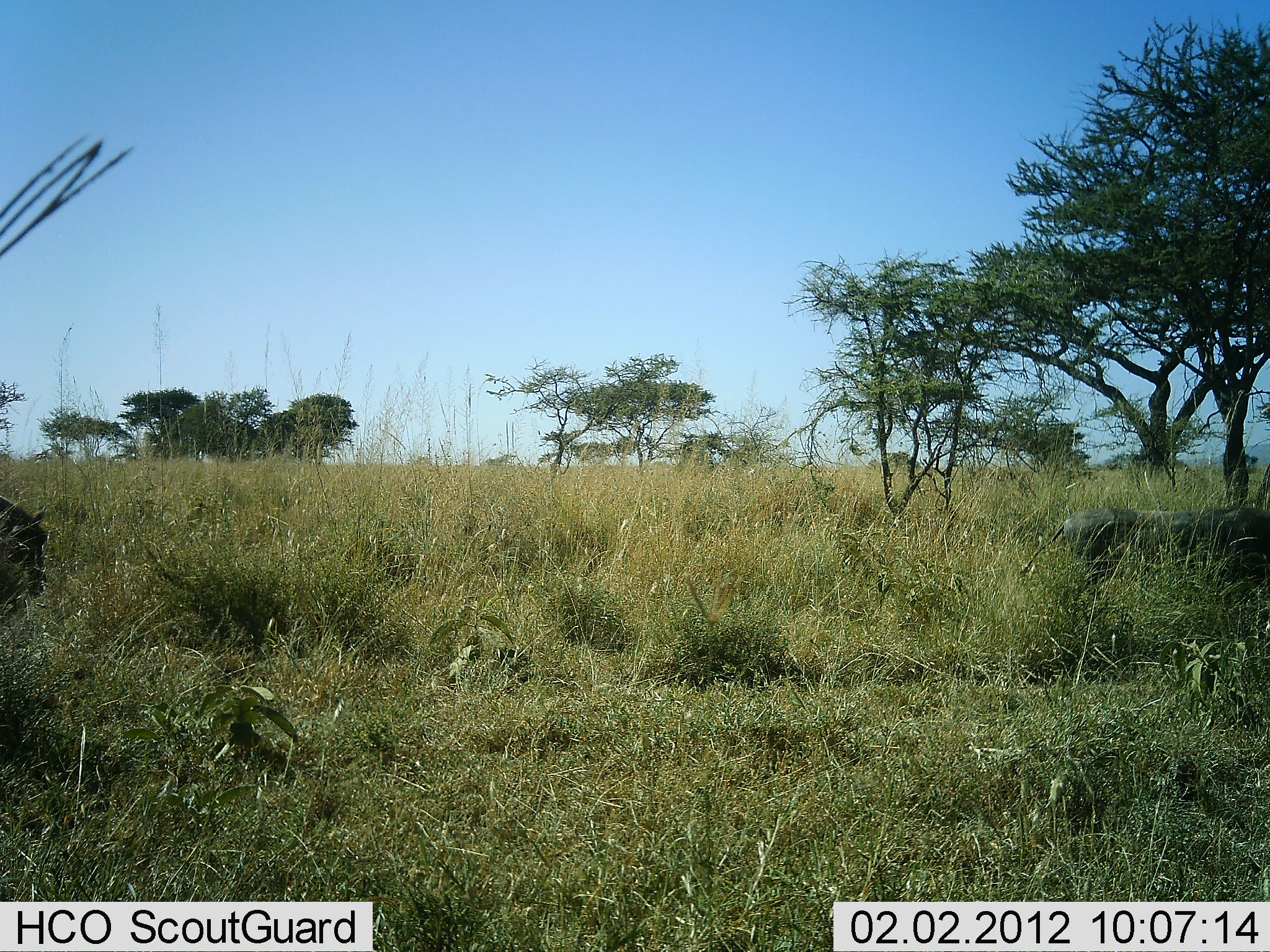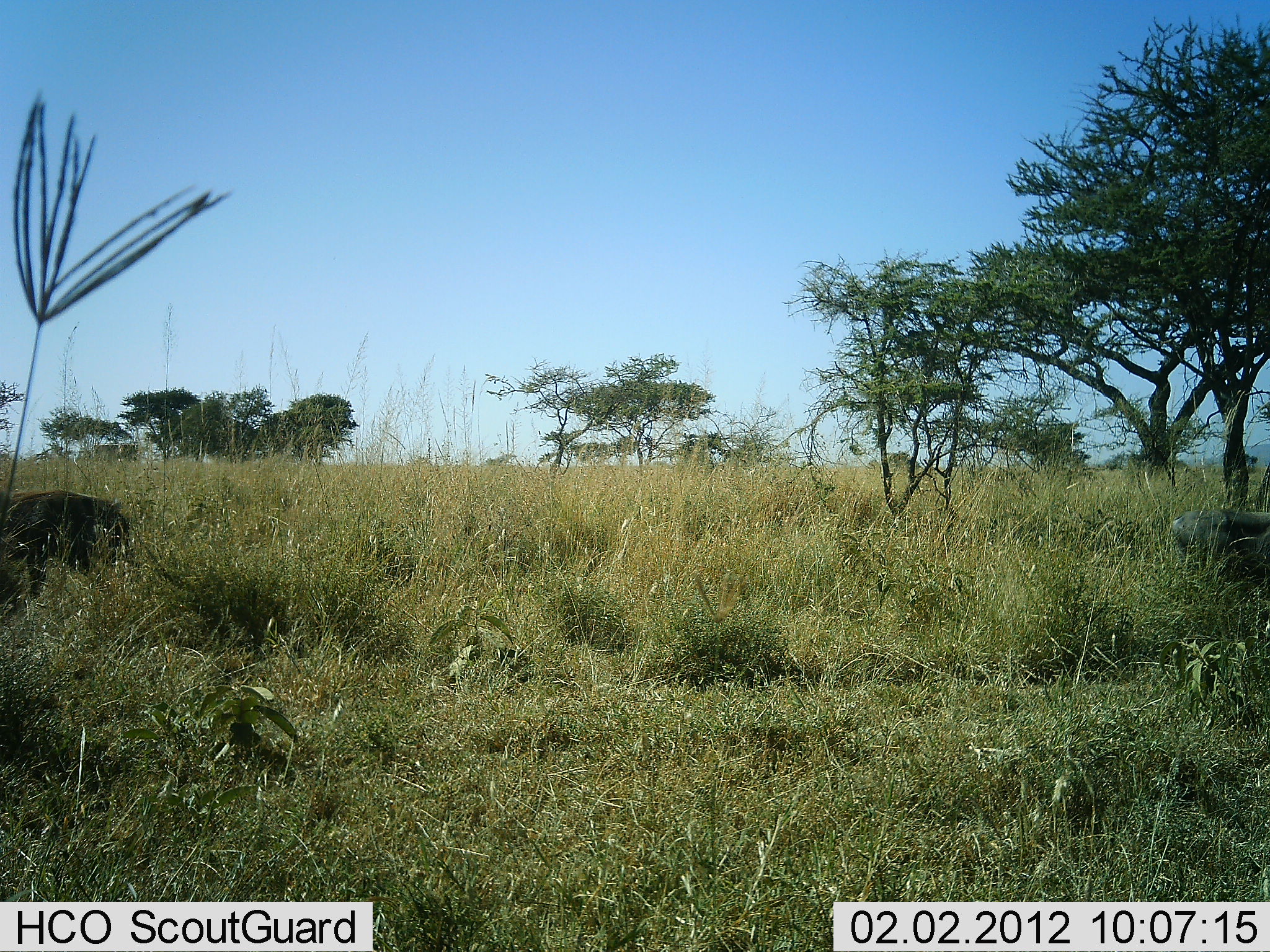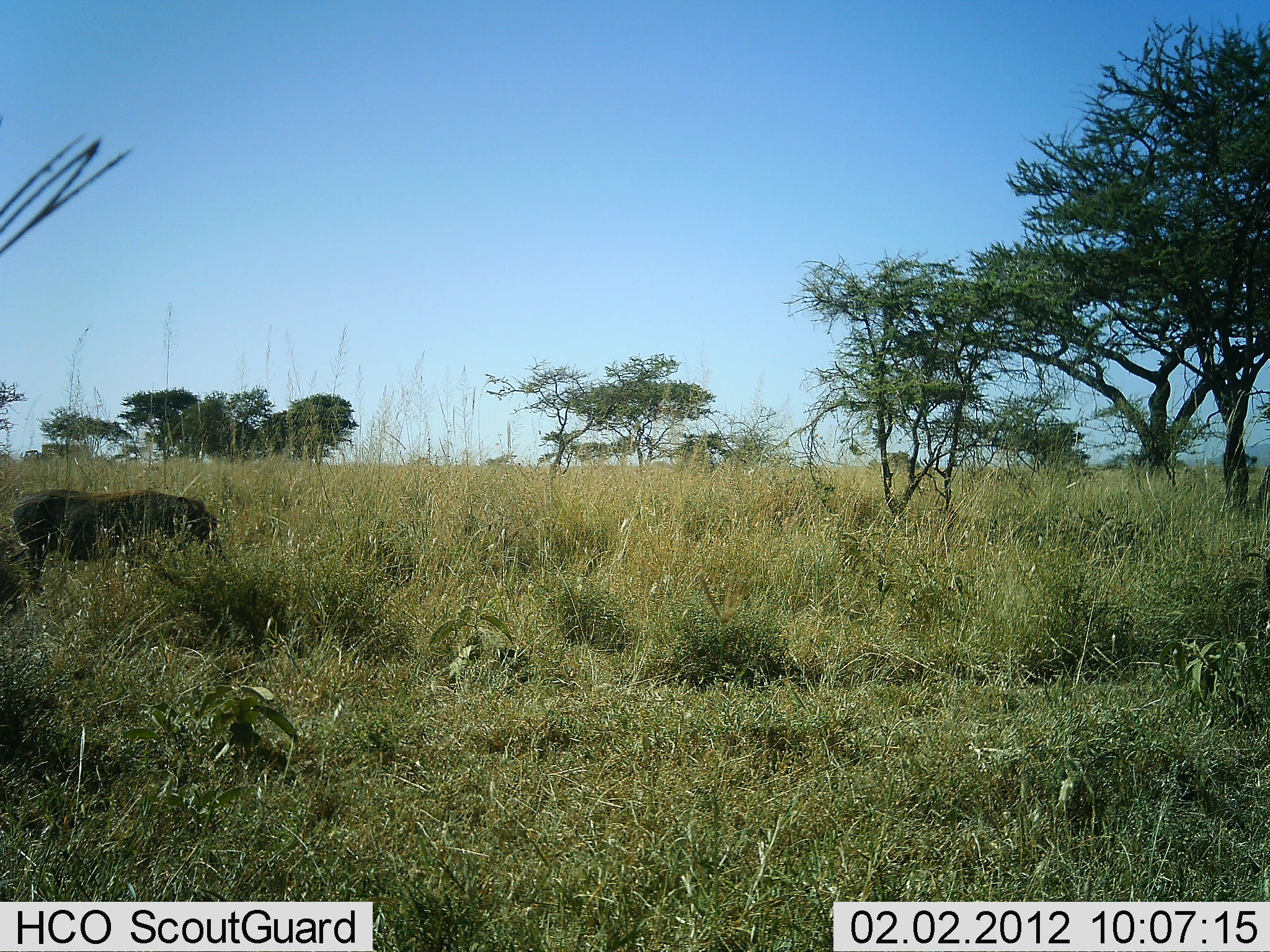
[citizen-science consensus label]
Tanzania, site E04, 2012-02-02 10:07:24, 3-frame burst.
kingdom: Animalia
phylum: Chordata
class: Mammalia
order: Artiodactyla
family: Suidae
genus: Phacochoerus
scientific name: Phacochoerus africanus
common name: warthog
Warthog (Phacochoerus africanus), count 2. Behavior (volunteer vote fractions): standing 4%, resting 0%, moving 100%, interacting 0%. Young present (vote fraction): 0%. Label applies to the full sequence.